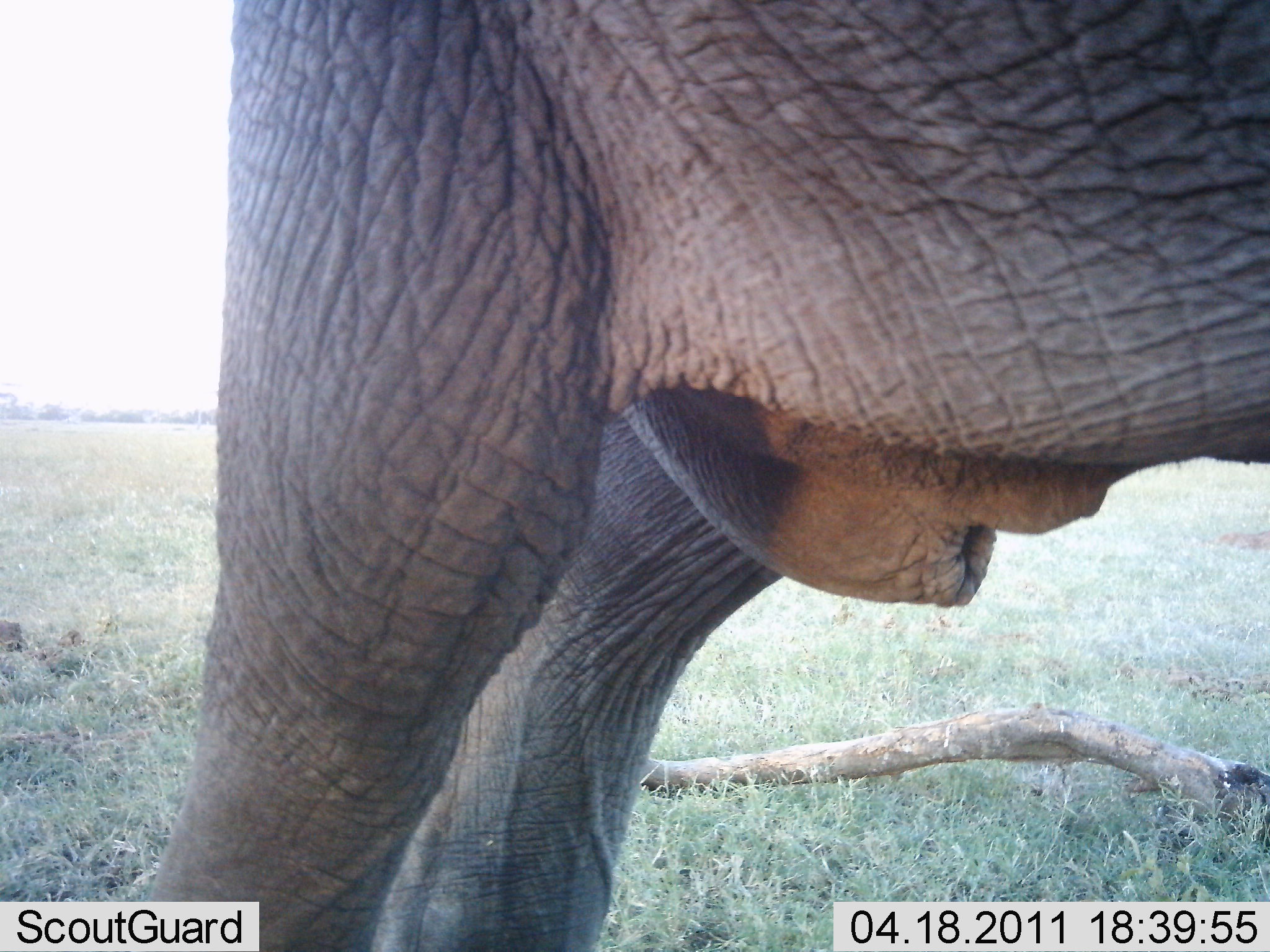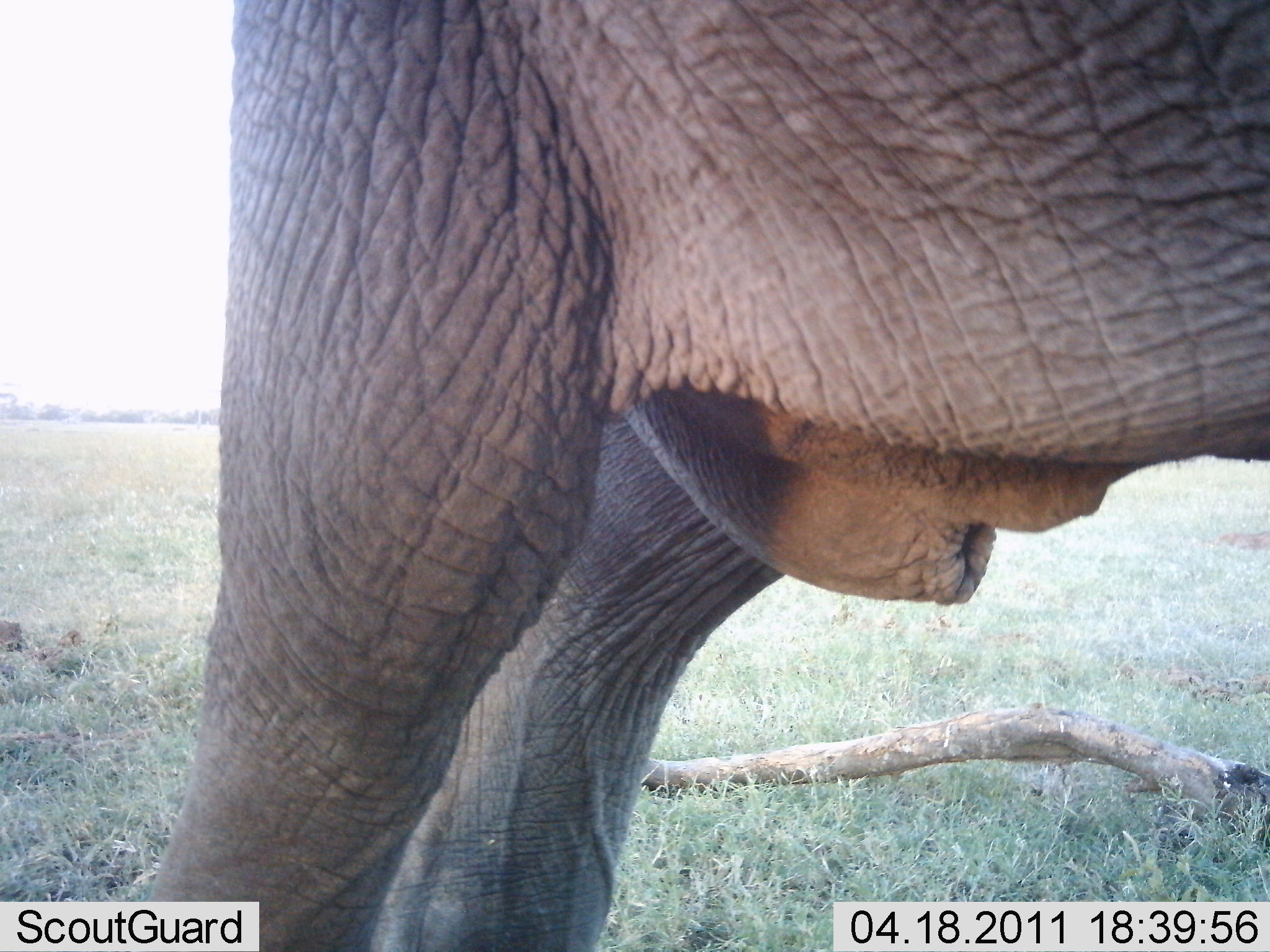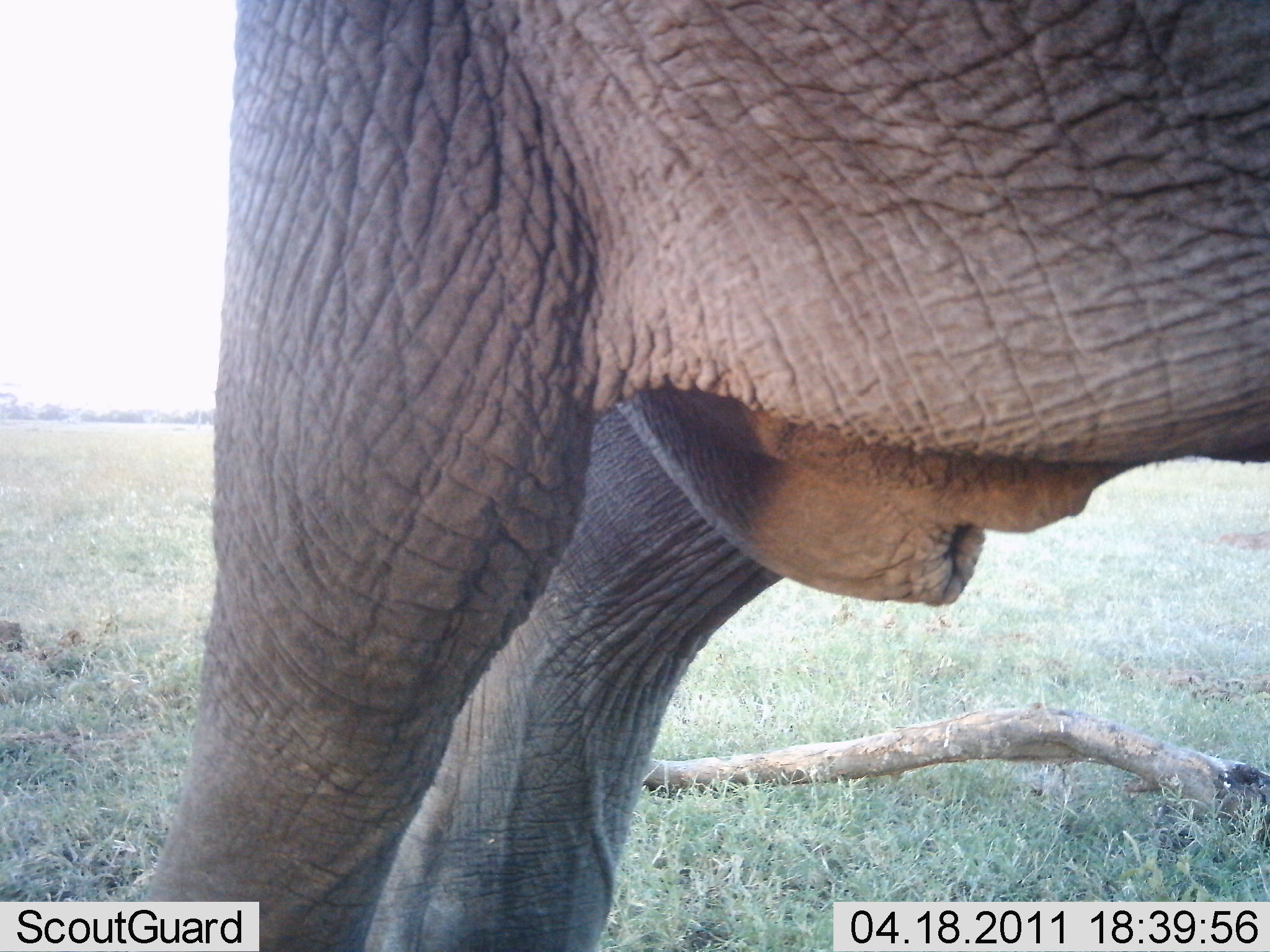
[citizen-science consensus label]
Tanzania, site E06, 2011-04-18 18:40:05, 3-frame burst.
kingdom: Animalia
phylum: Chordata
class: Mammalia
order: Proboscidea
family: Elephantidae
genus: Loxodonta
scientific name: Loxodonta africana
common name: african bush elephant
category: elephant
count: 1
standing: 92%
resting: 0%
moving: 8%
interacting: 0%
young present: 0%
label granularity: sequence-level